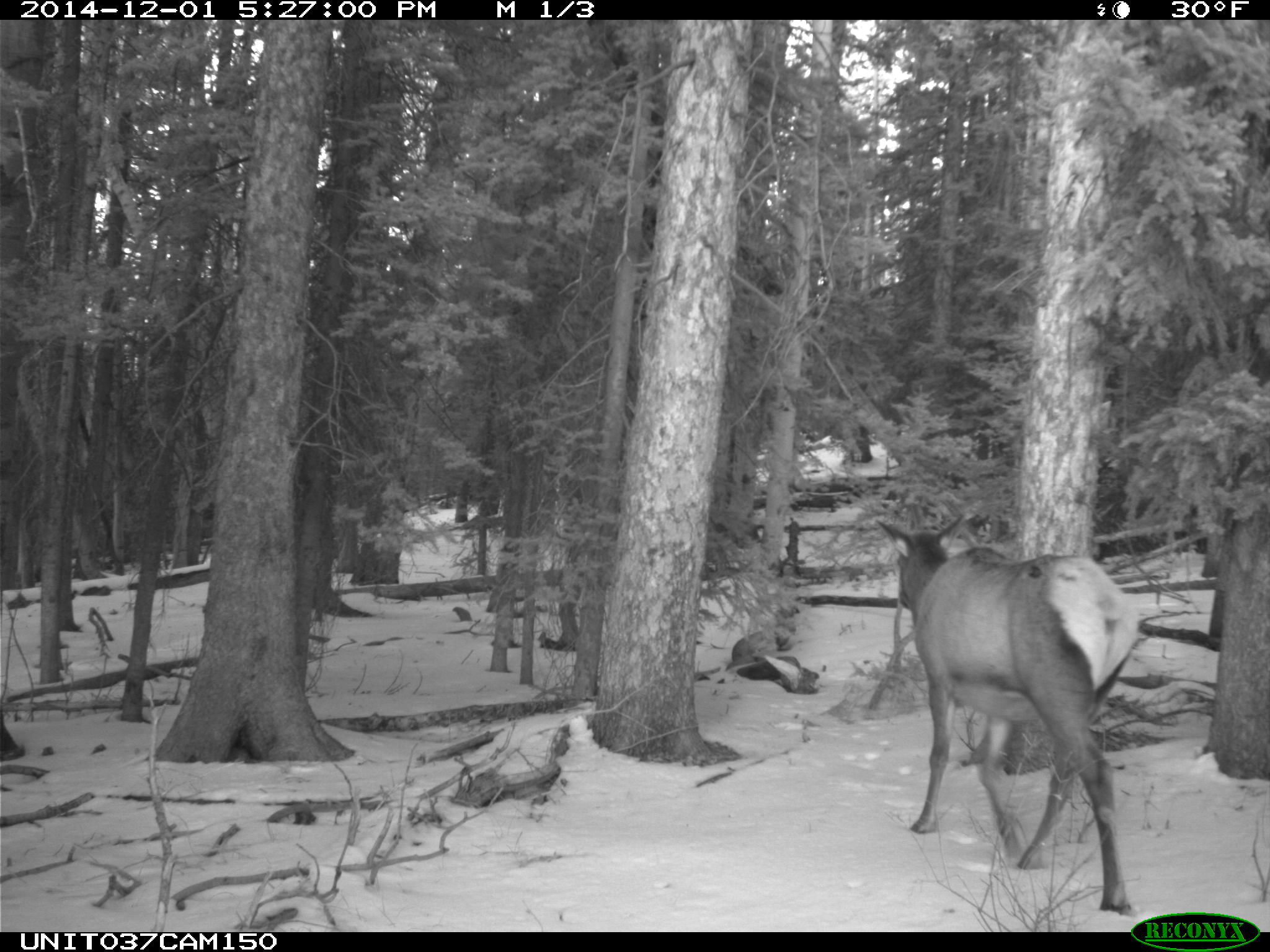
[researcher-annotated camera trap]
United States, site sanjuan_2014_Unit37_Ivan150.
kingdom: Animalia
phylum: Chordata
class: Mammalia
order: Artiodactyla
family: Cervidae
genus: Cervus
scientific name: Cervus elaphus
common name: red deer